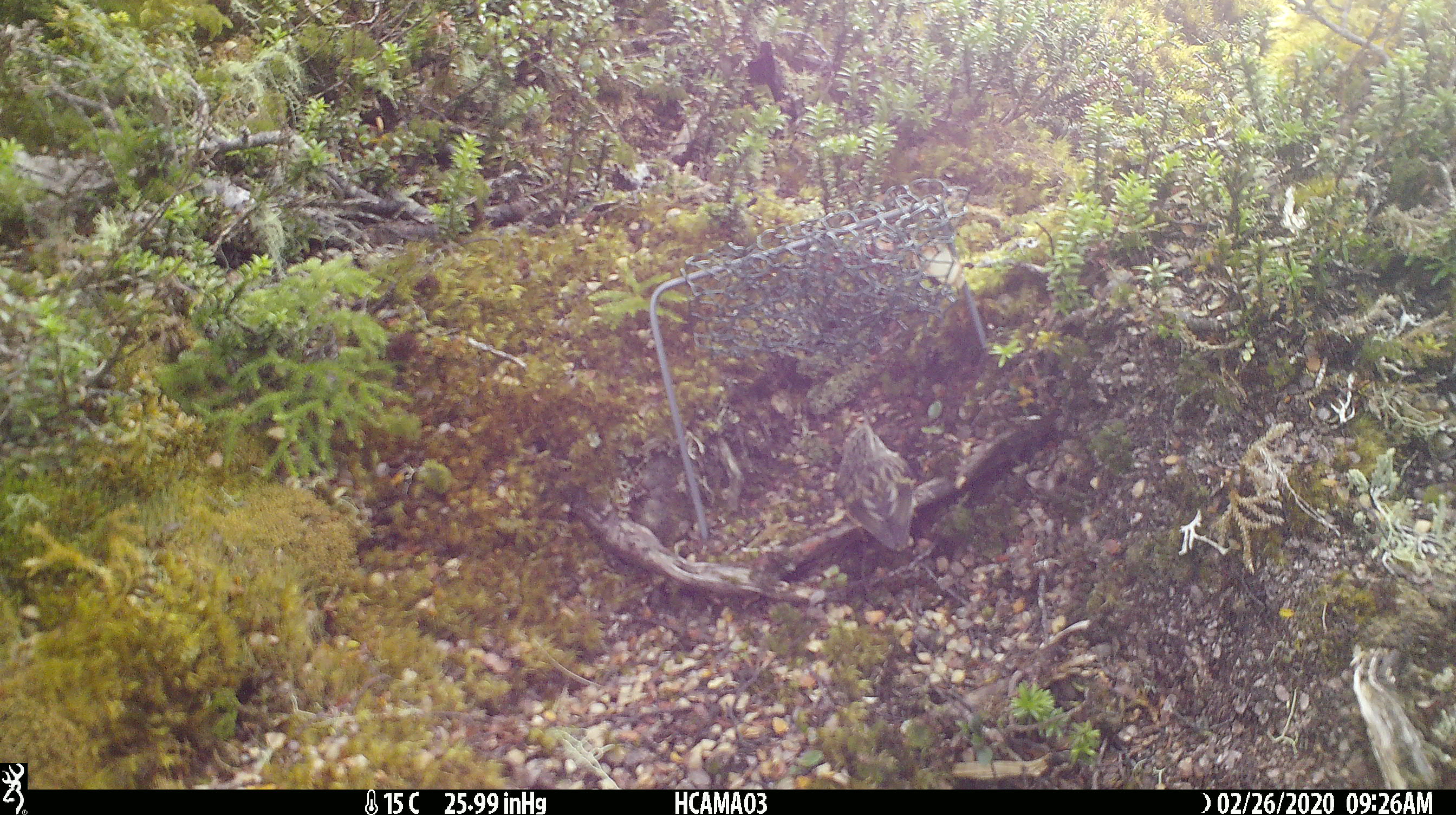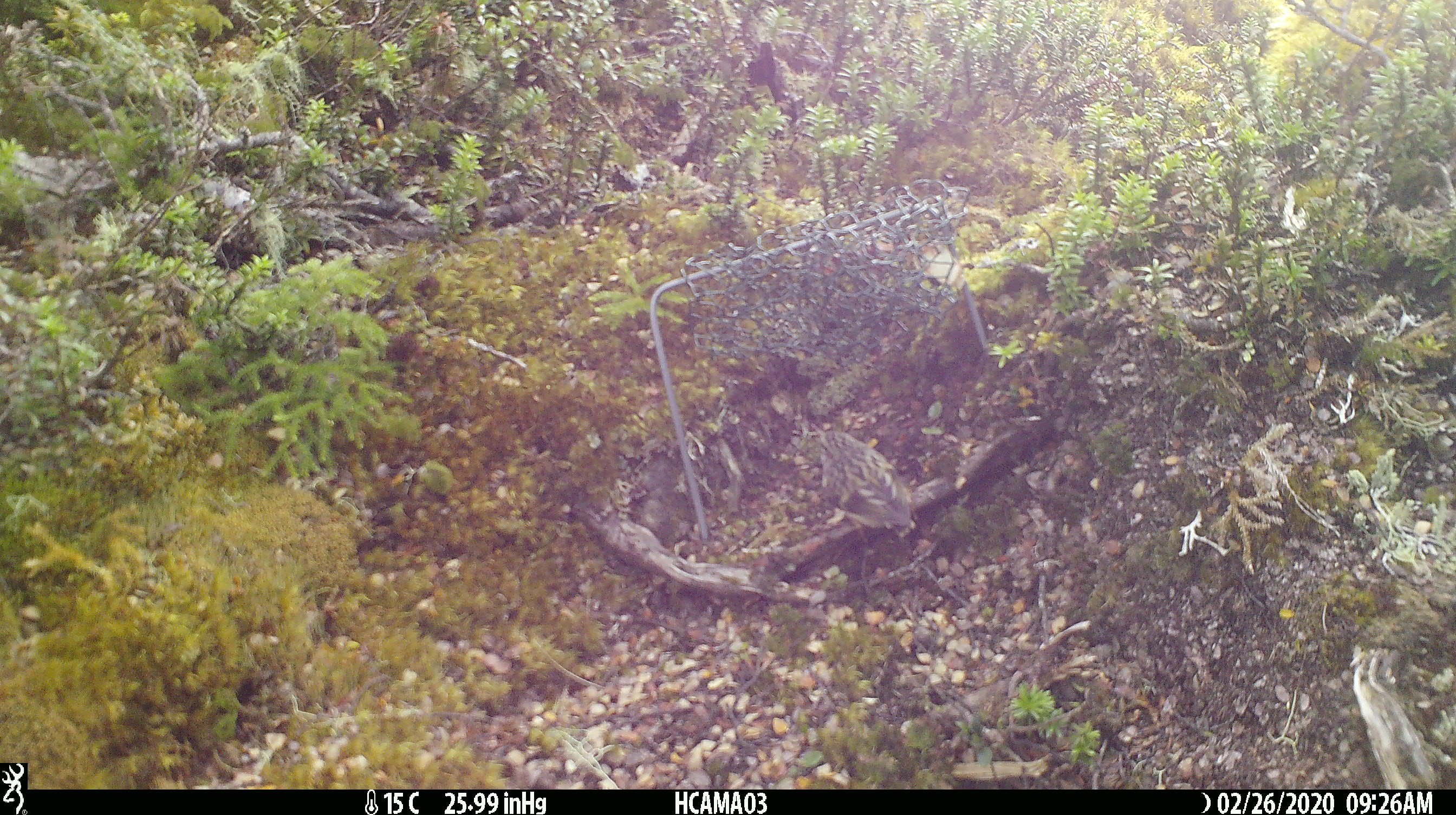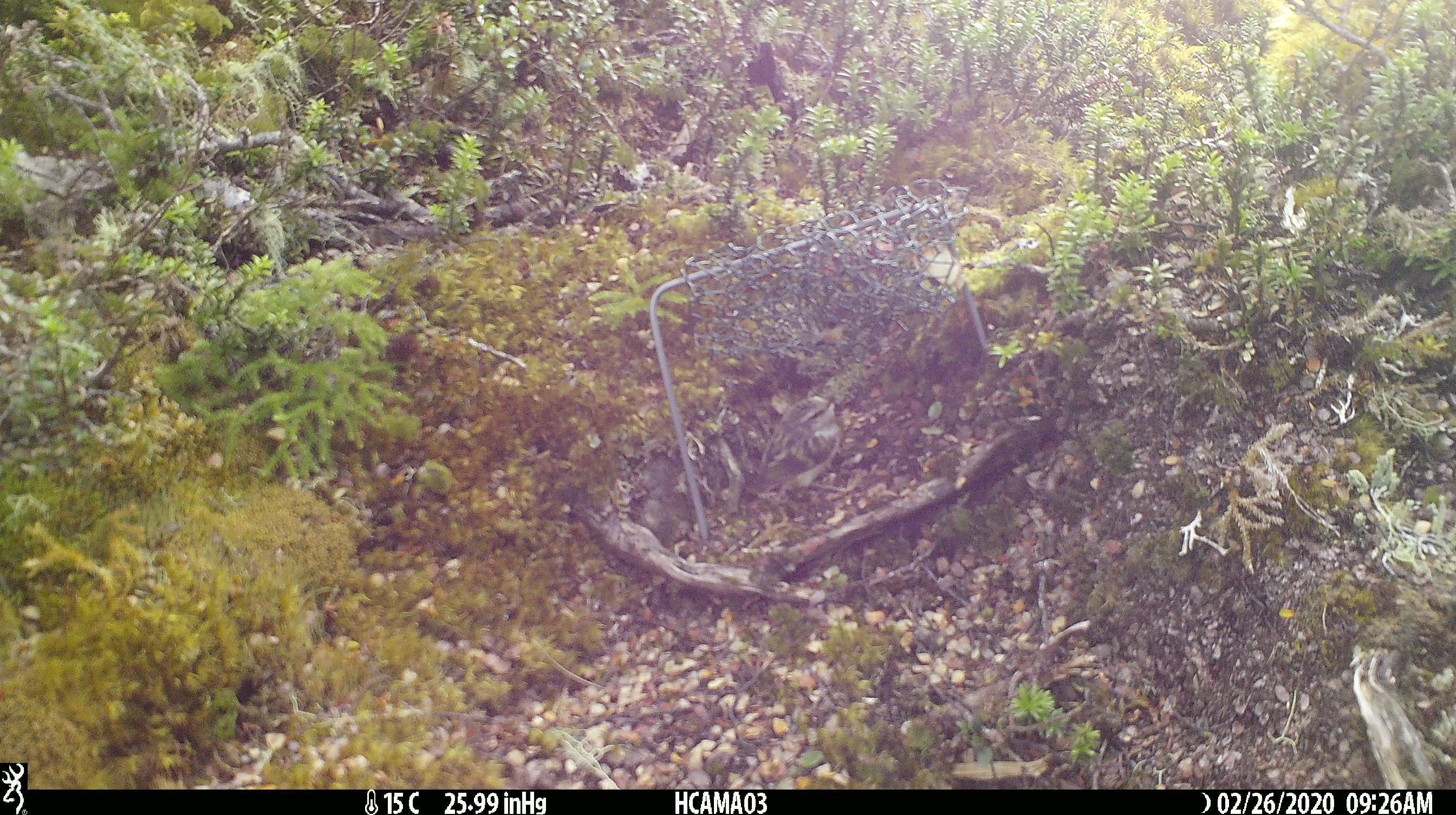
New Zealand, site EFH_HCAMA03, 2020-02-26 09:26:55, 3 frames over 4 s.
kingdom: Animalia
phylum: Chordata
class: Aves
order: Passeriformes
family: Acanthisittidae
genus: Acanthisitta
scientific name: Acanthisitta chloris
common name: rifleman